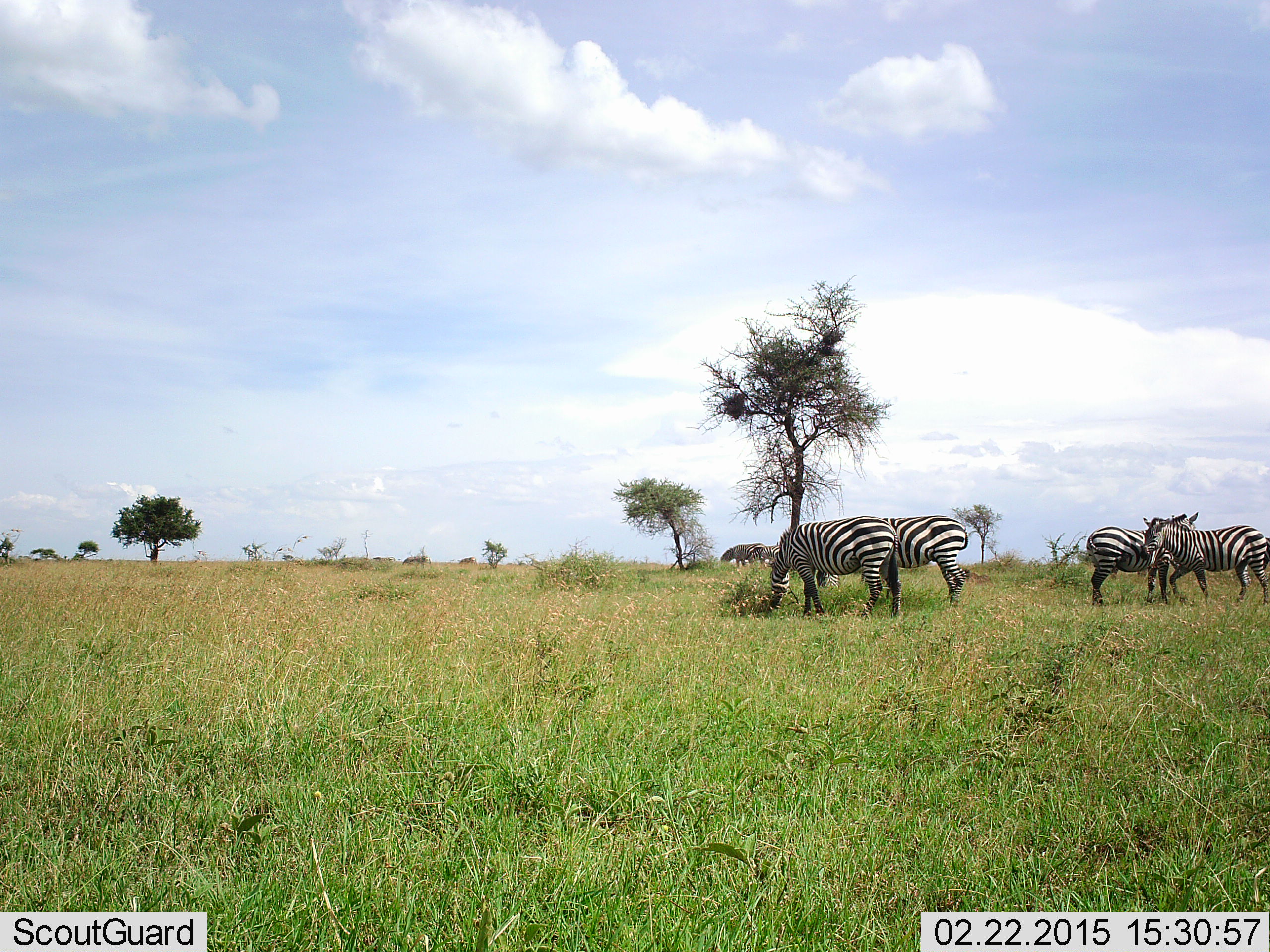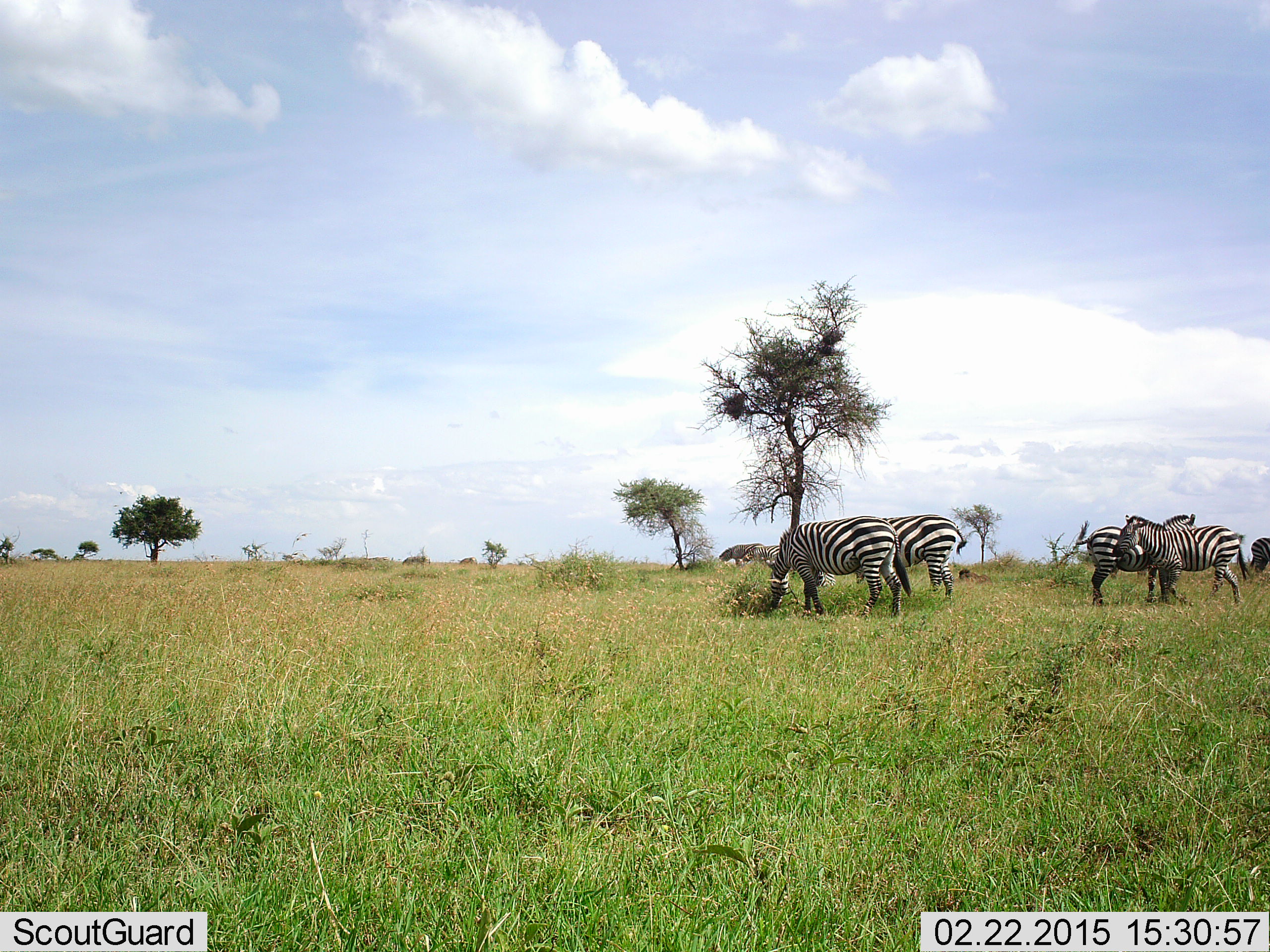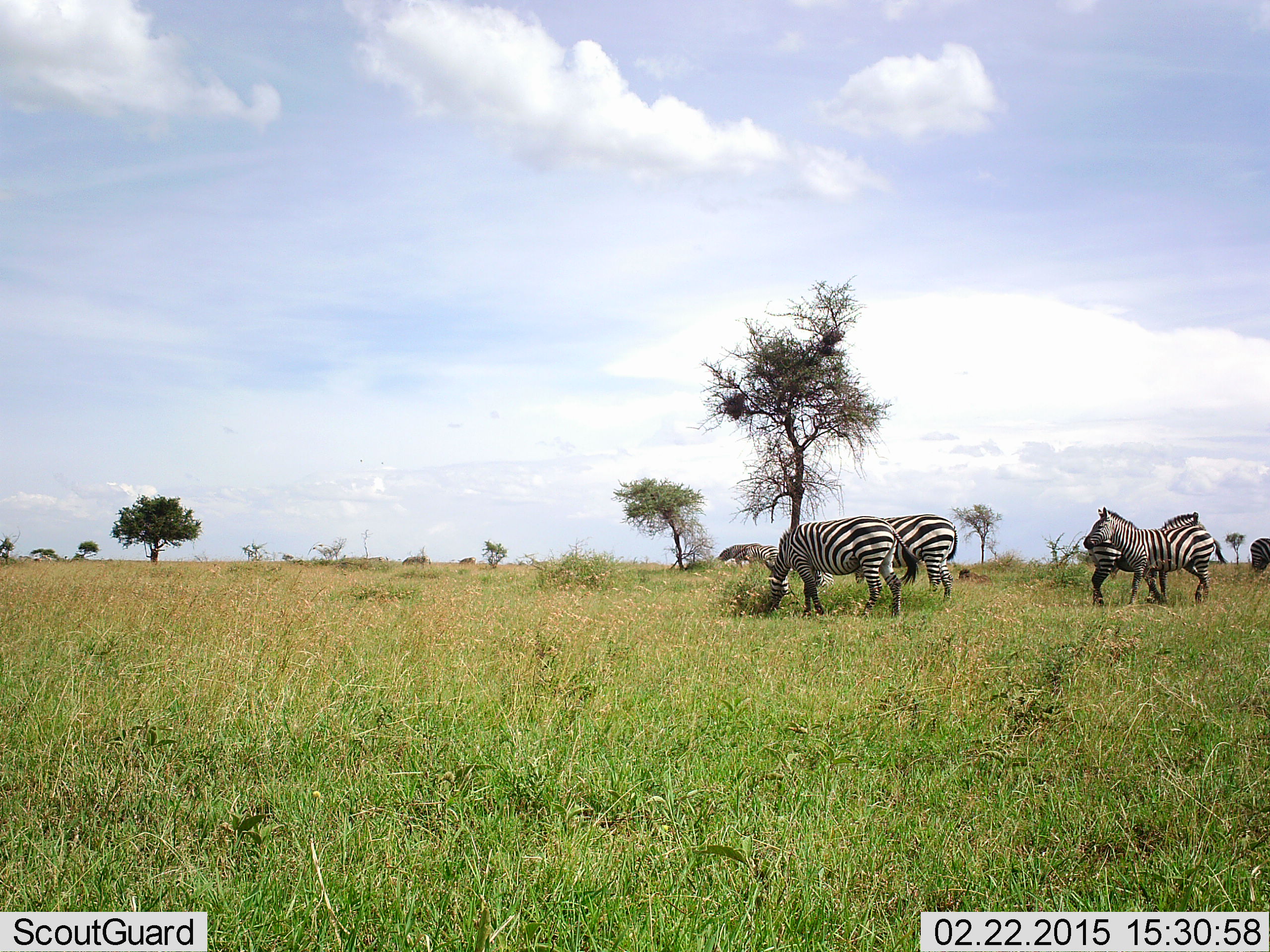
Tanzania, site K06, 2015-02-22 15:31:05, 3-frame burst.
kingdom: Animalia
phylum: Chordata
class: Mammalia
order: Perissodactyla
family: Equidae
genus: Equus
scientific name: Equus quagga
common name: plains zebra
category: zebra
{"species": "zebra (plains zebra) (Equus quagga)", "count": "6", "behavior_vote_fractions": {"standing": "85%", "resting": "0%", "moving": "38%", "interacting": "0%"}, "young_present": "0%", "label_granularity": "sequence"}